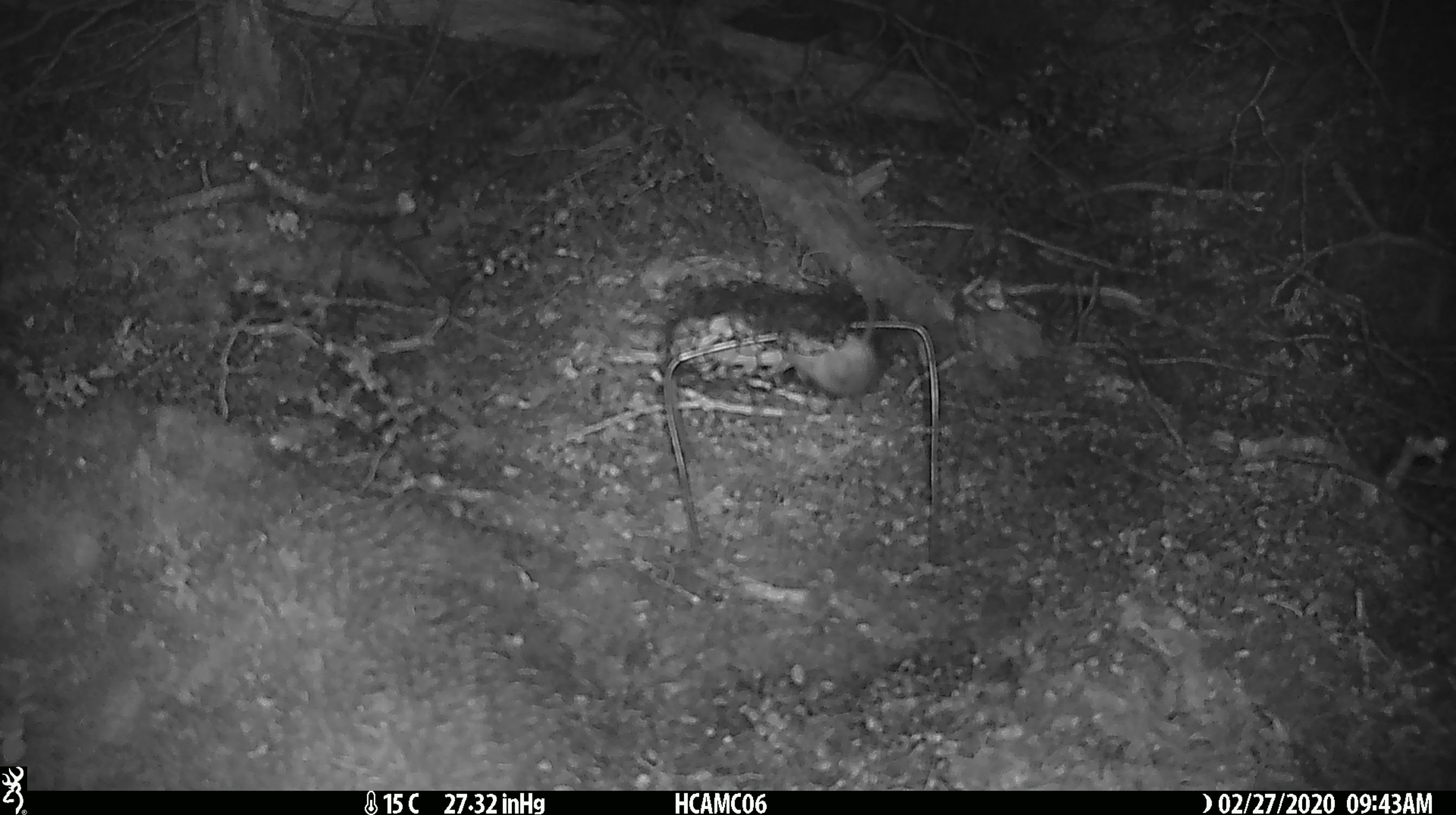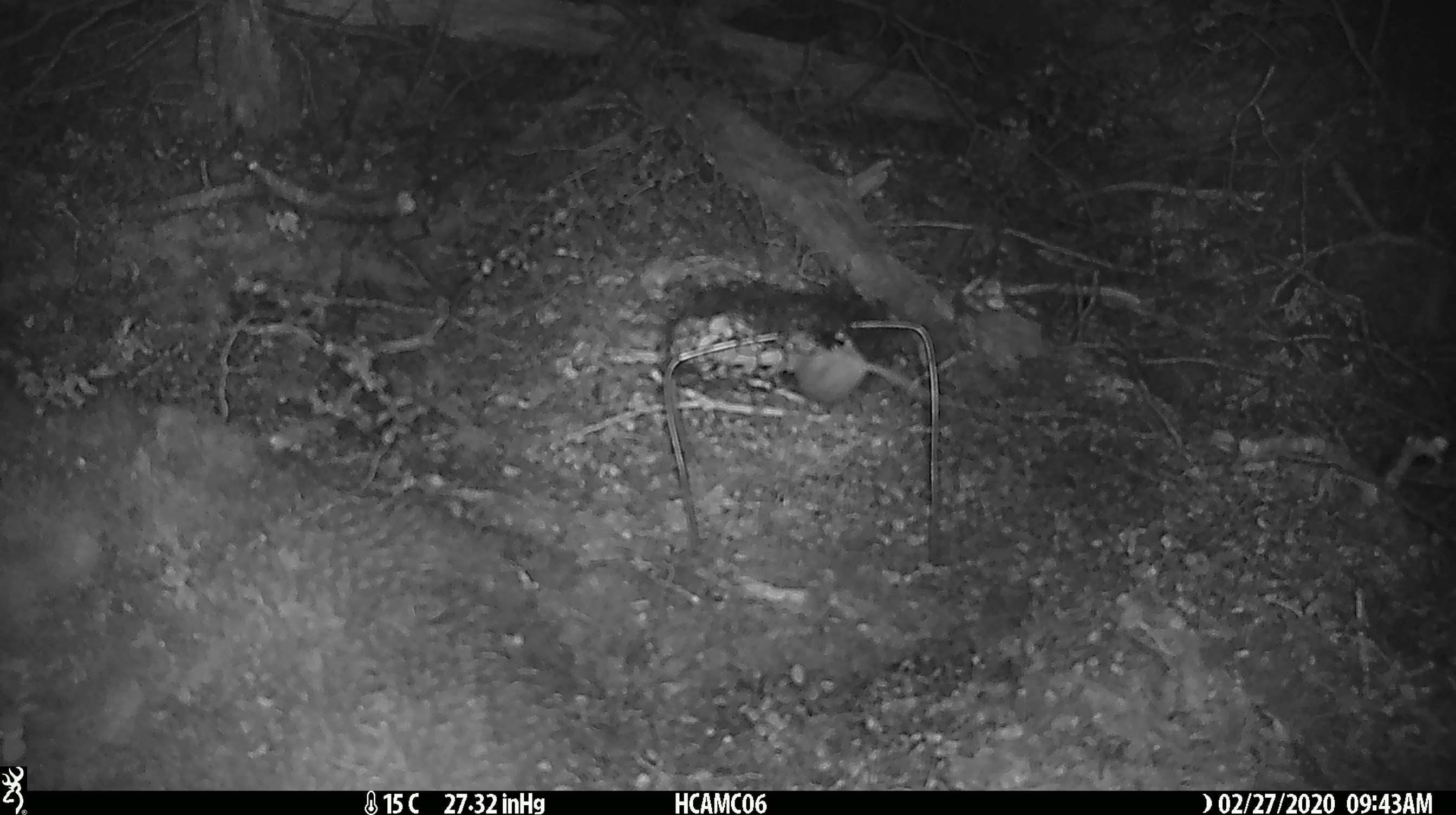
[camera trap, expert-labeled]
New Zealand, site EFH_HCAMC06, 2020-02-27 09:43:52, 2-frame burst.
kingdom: Animalia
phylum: Chordata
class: Mammalia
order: Rodentia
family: Muridae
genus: Mus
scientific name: Mus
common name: mouse